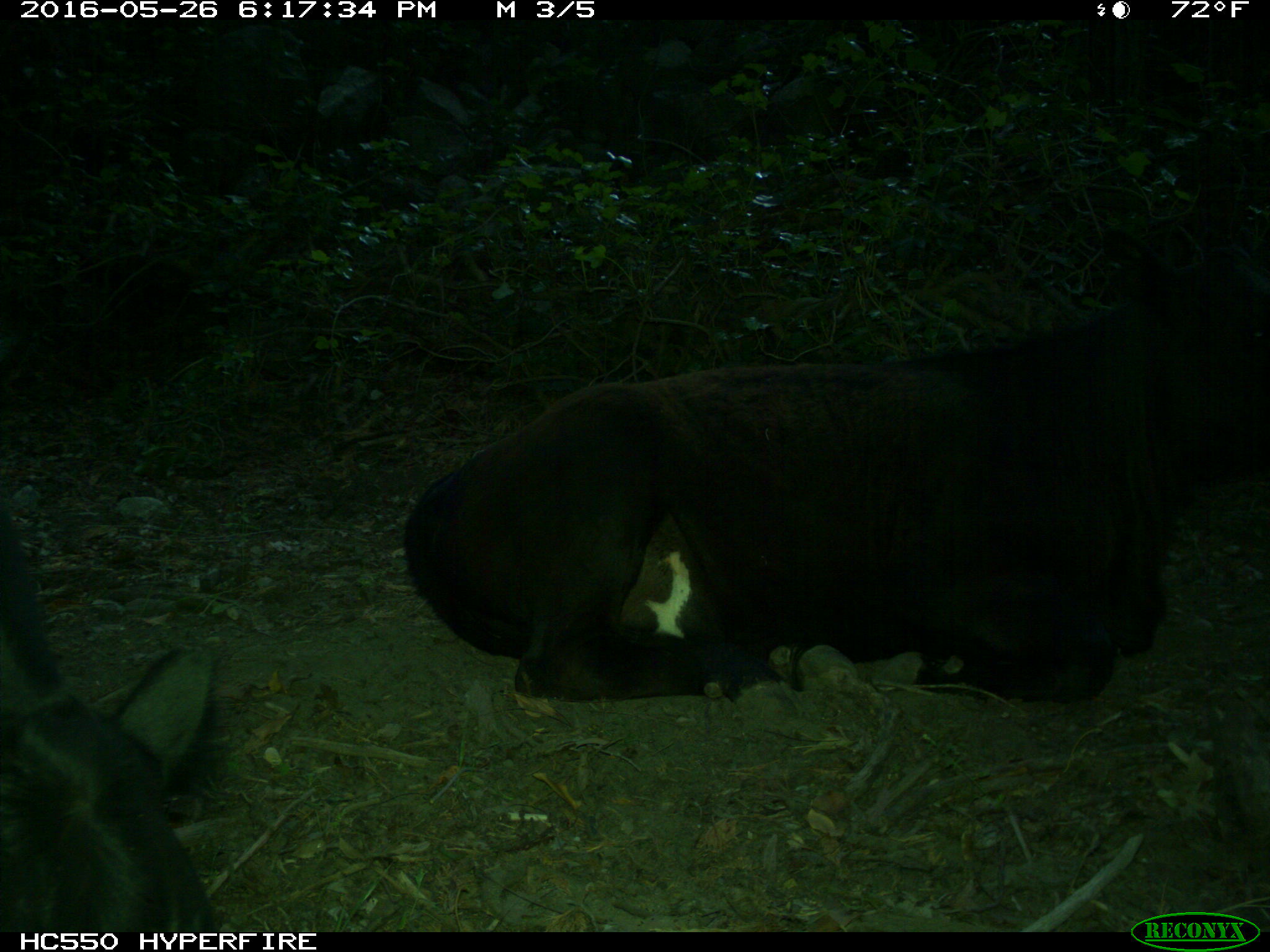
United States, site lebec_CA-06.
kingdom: Animalia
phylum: Chordata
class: Mammalia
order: Artiodactyla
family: Bovidae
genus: Bos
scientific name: Bos taurus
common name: domestic cow